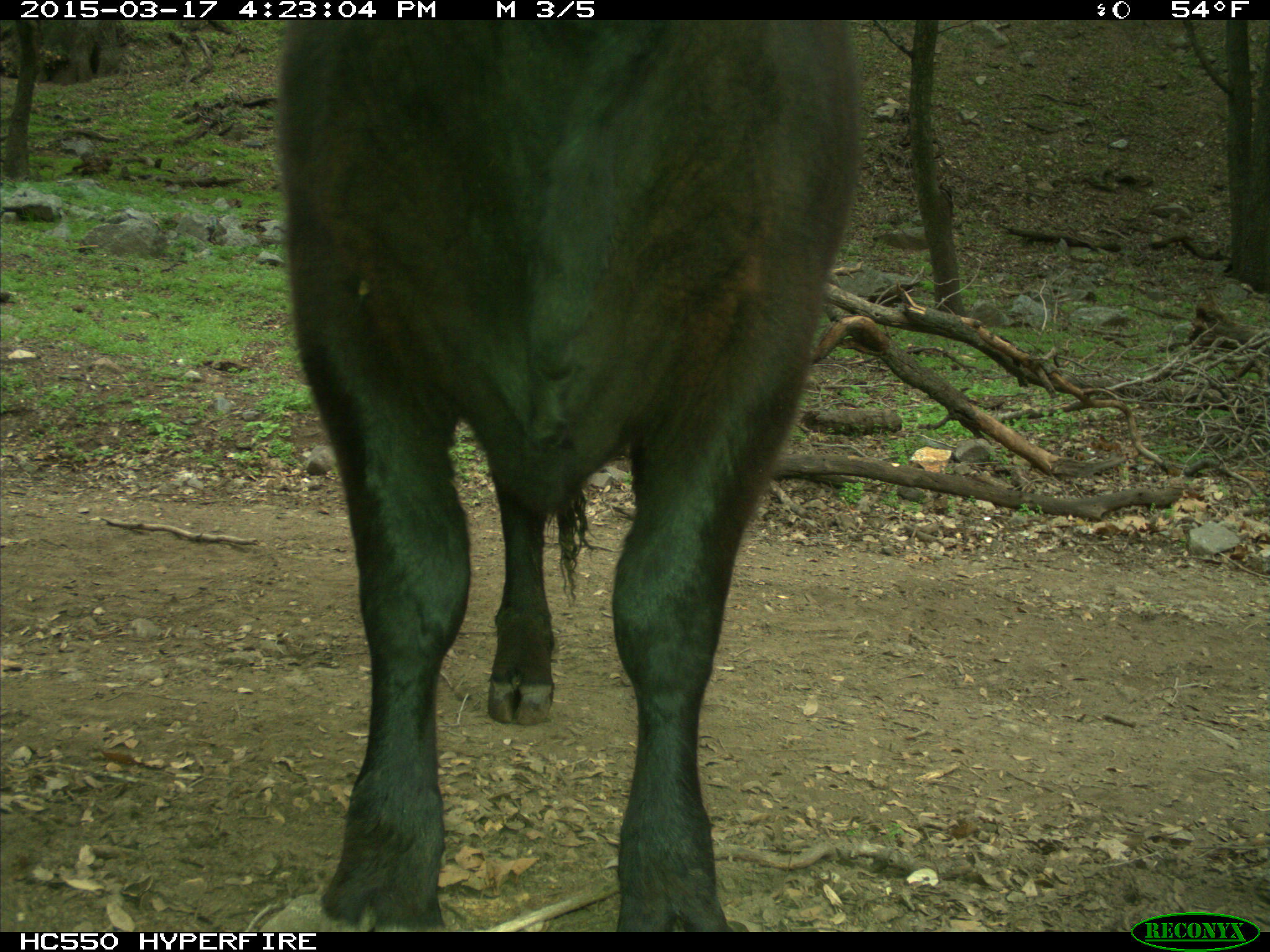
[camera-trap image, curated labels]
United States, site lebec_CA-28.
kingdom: Animalia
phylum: Chordata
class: Mammalia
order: Artiodactyla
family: Bovidae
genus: Bos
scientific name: Bos taurus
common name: domestic cow